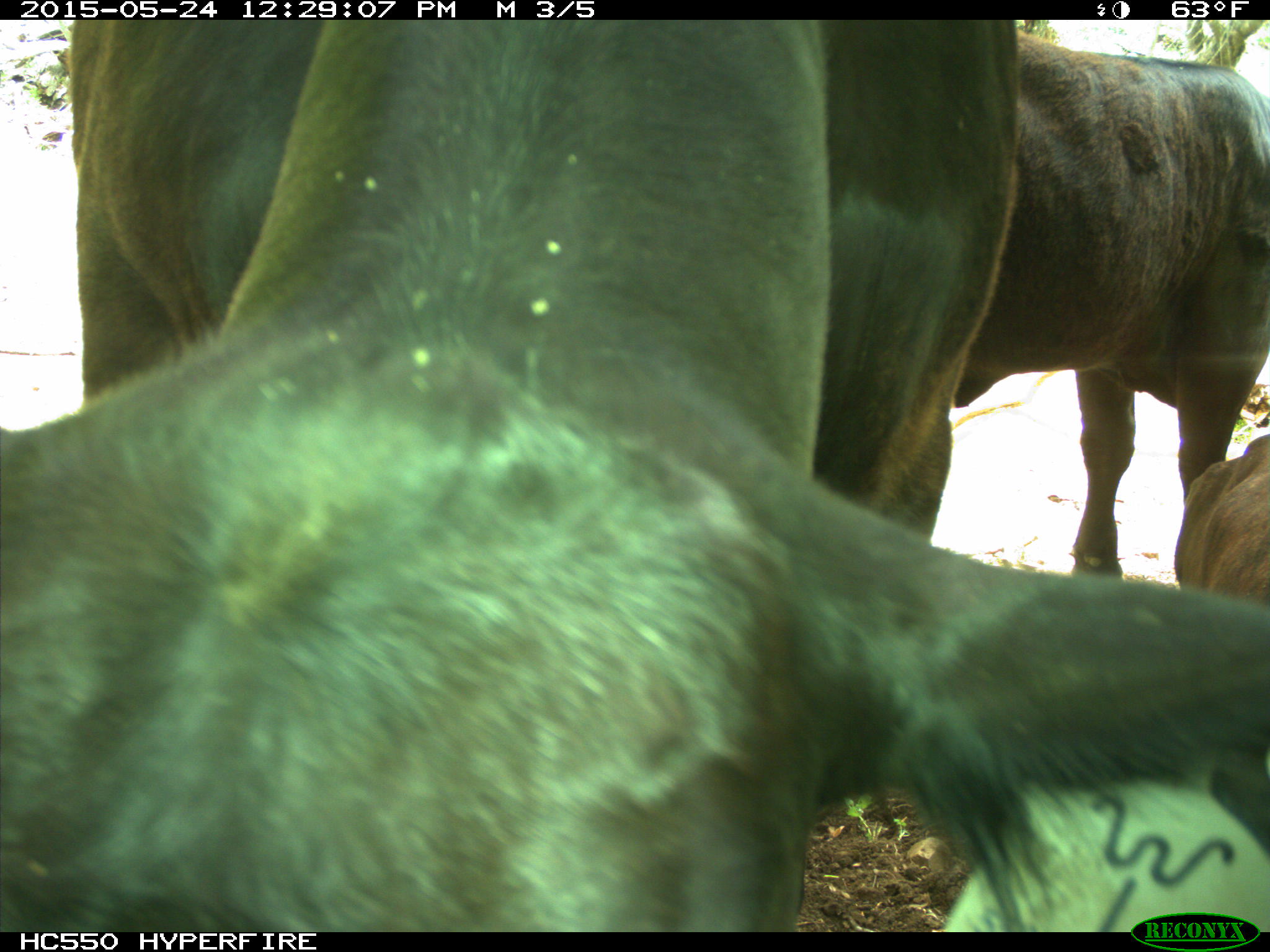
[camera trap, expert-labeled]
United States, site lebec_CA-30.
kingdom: Animalia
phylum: Chordata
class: Mammalia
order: Artiodactyla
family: Bovidae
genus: Bos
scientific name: Bos taurus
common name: domestic cow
Bos taurus (domestic cow).